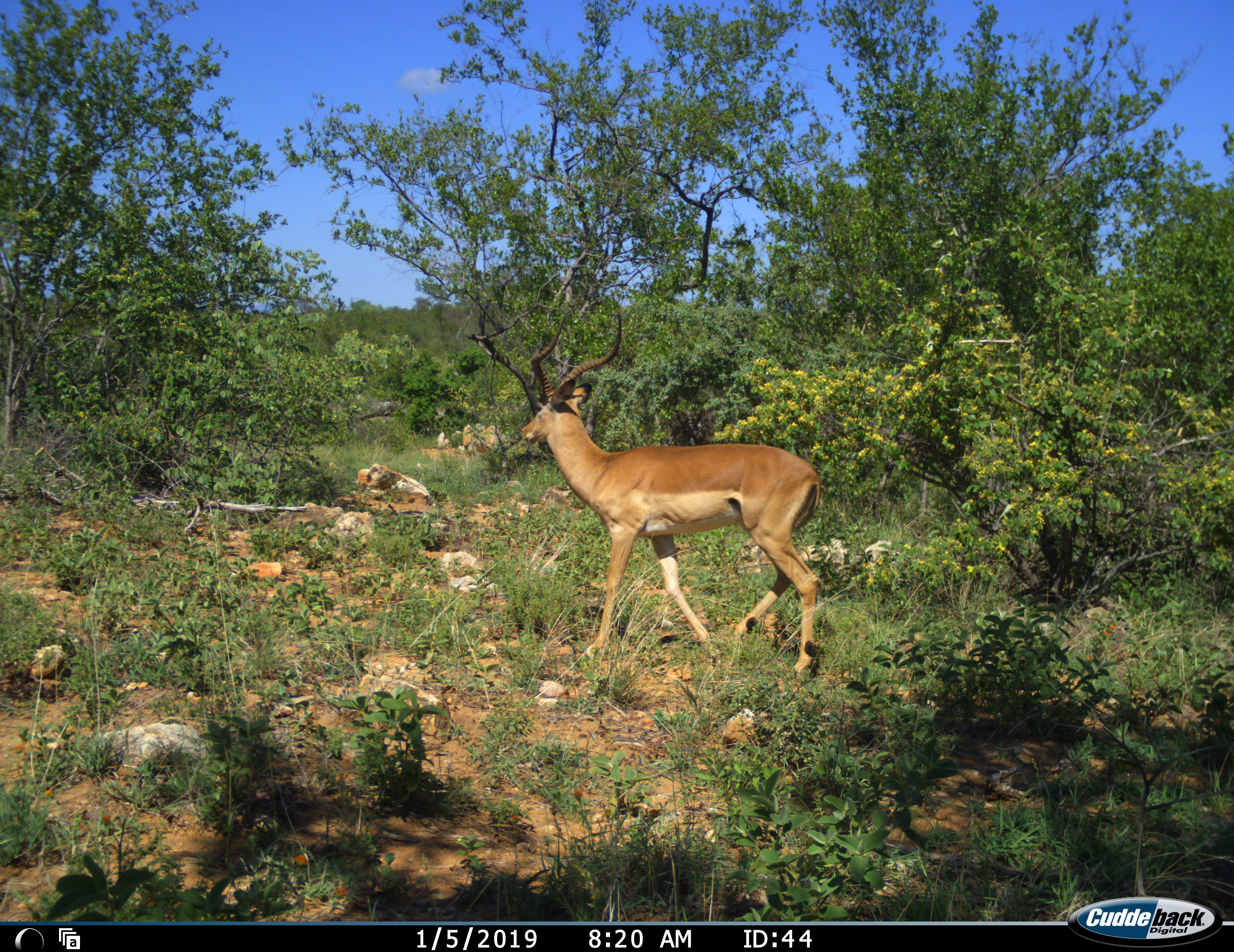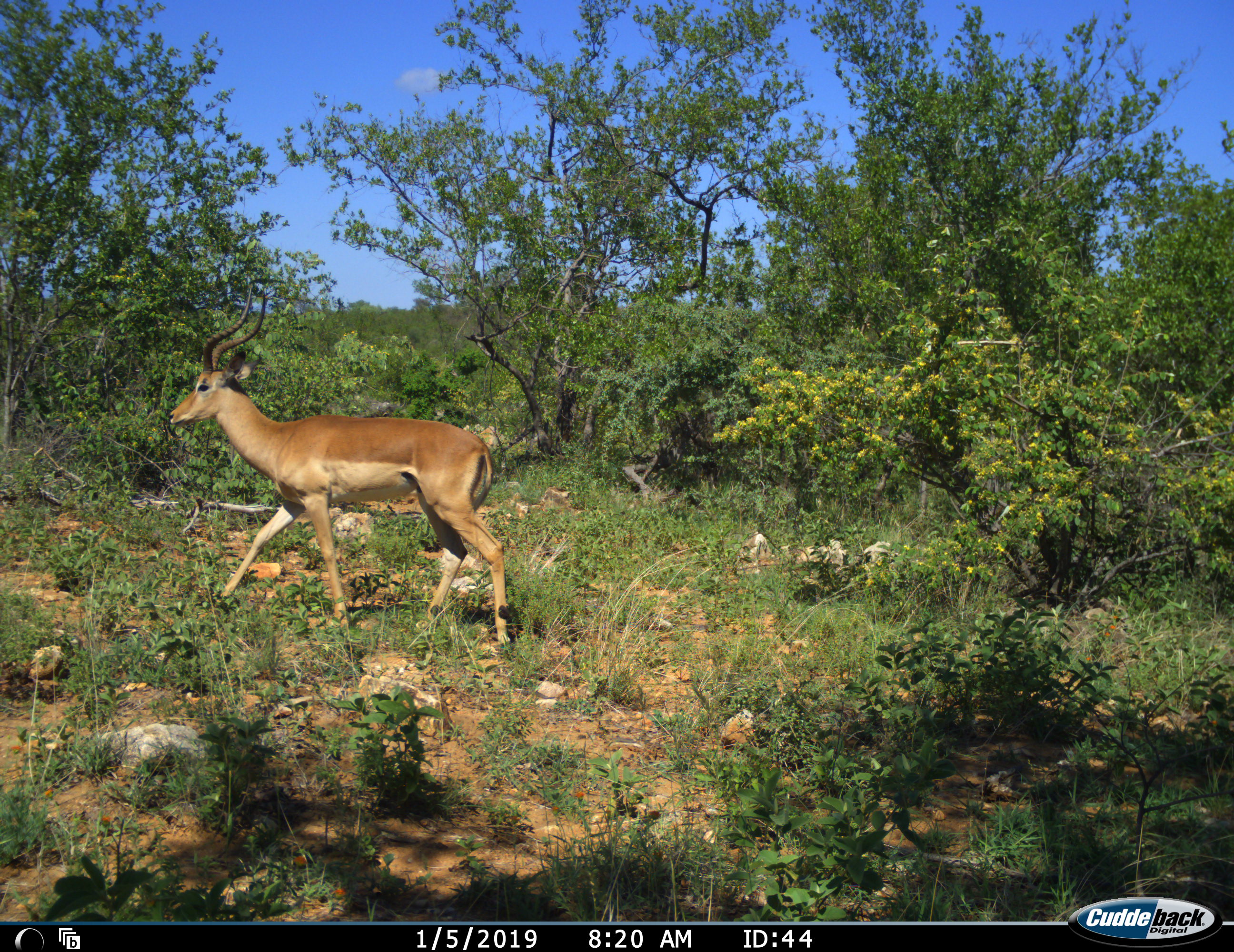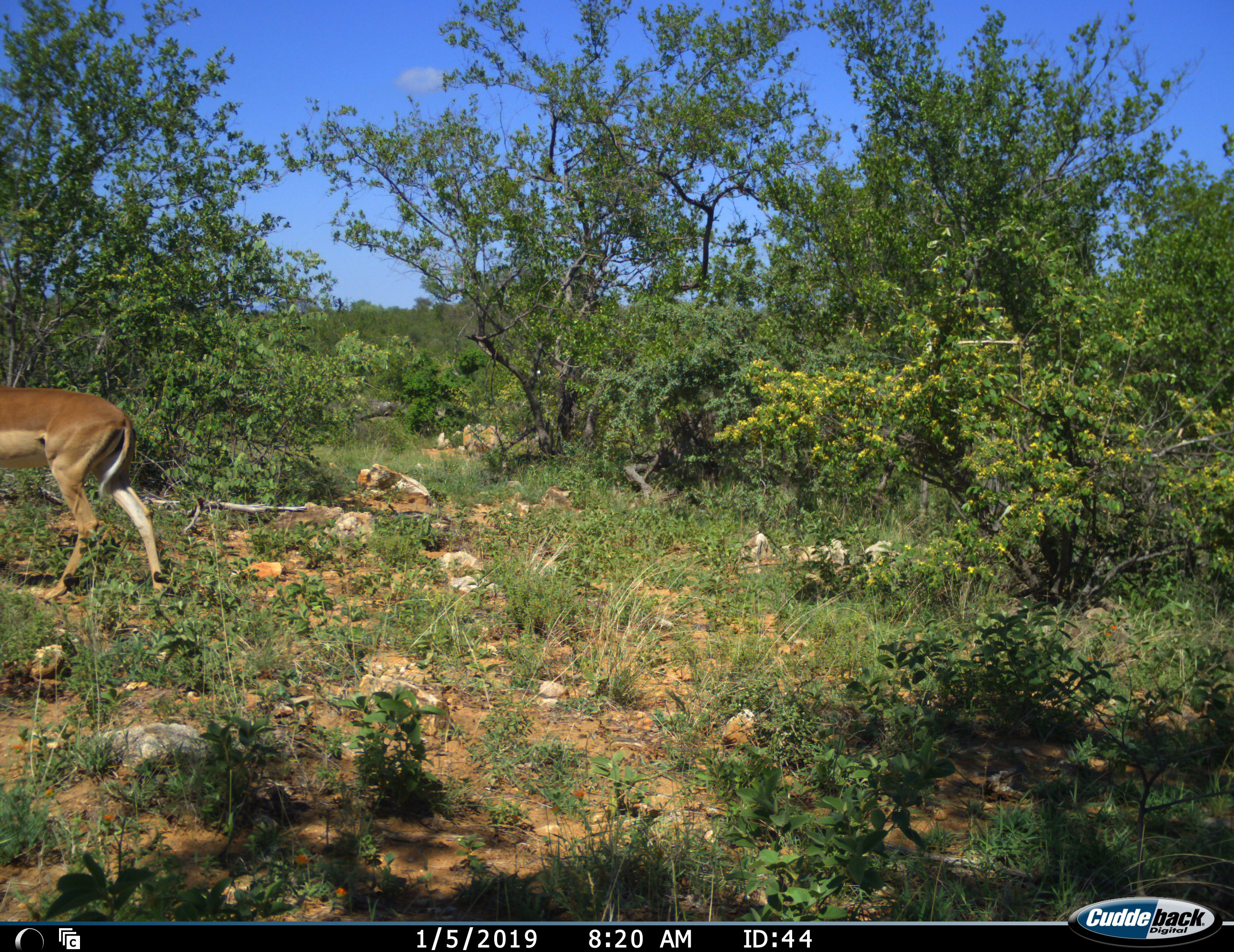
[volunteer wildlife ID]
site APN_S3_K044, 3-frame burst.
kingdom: Animalia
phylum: Chordata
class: Mammalia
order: Artiodactyla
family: Bovidae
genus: Aepyceros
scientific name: Aepyceros melampus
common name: impala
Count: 1.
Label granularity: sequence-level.